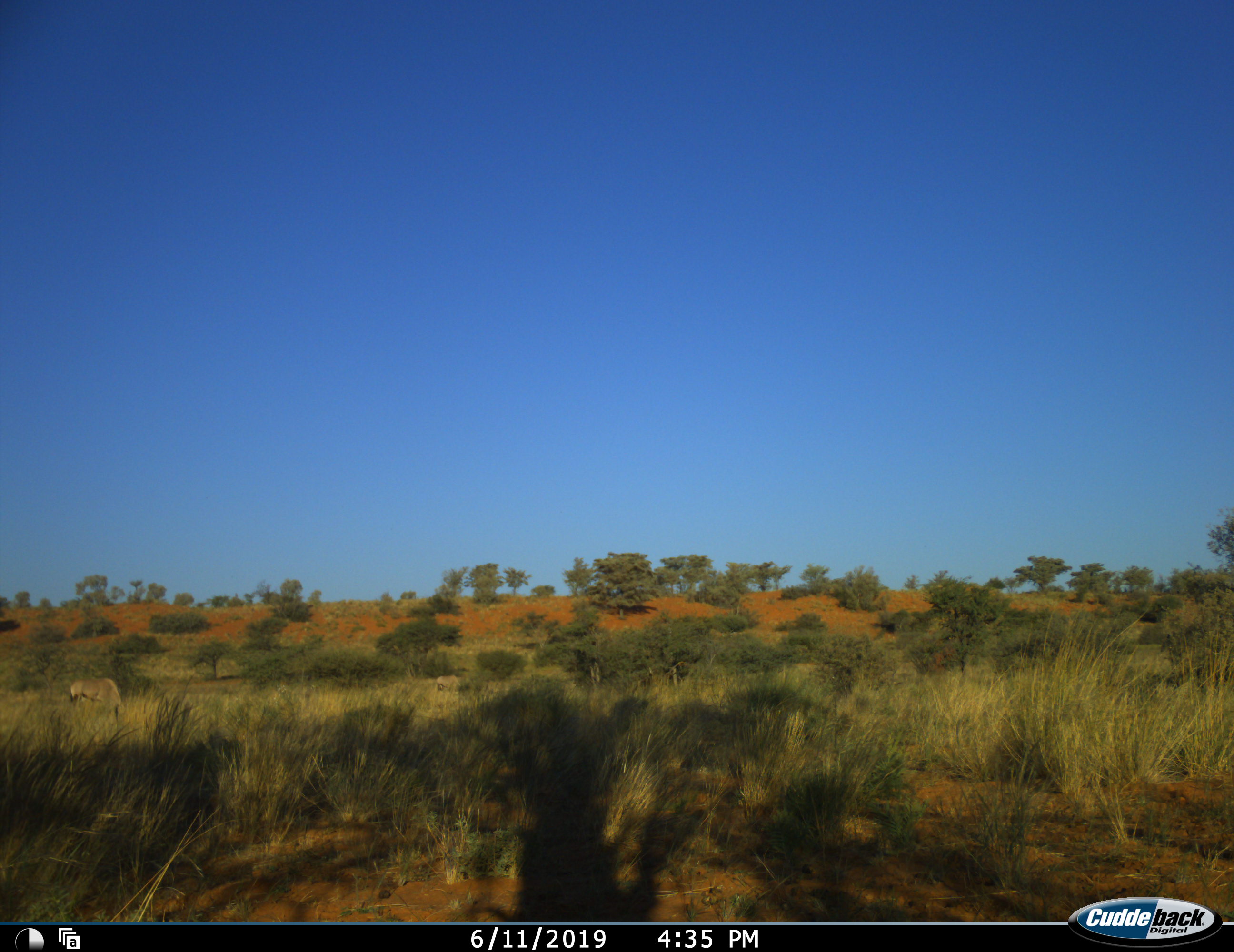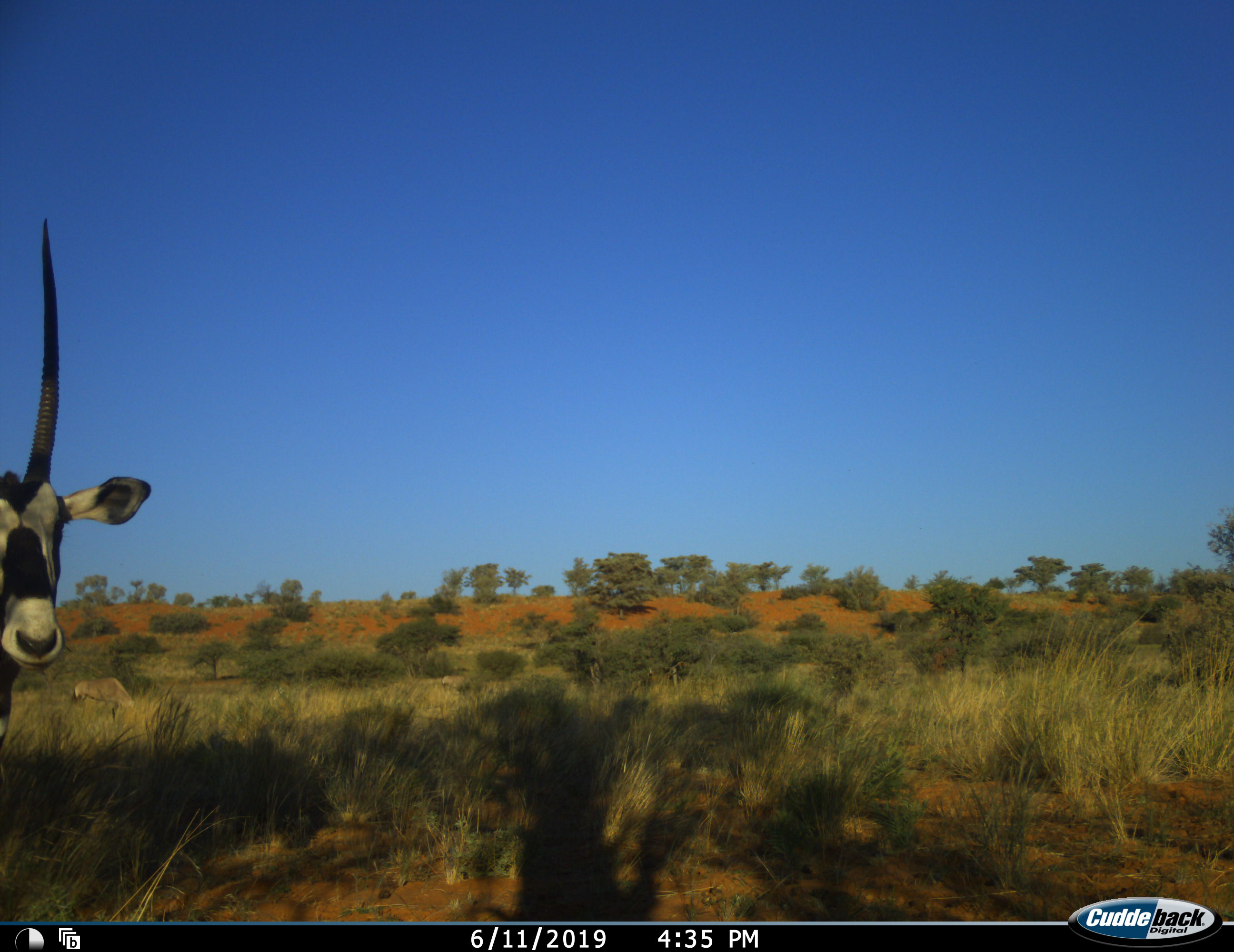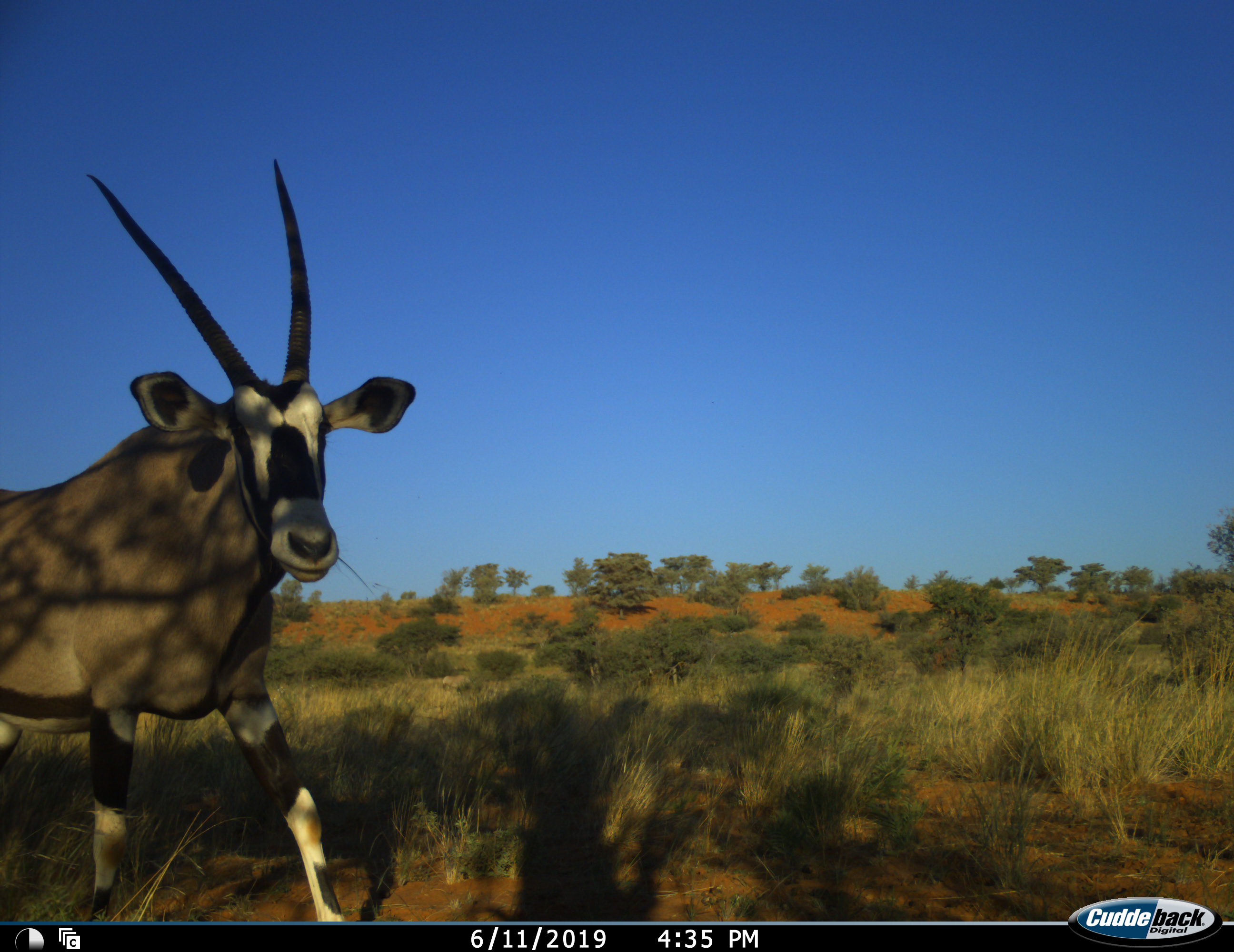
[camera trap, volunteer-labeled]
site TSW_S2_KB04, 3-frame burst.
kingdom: Animalia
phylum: Chordata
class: Mammalia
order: Artiodactyla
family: Bovidae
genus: Oryx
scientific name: Oryx gazella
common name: gemsbok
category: oryx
Oryx (gemsbok) (Oryx gazella), count 1. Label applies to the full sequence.